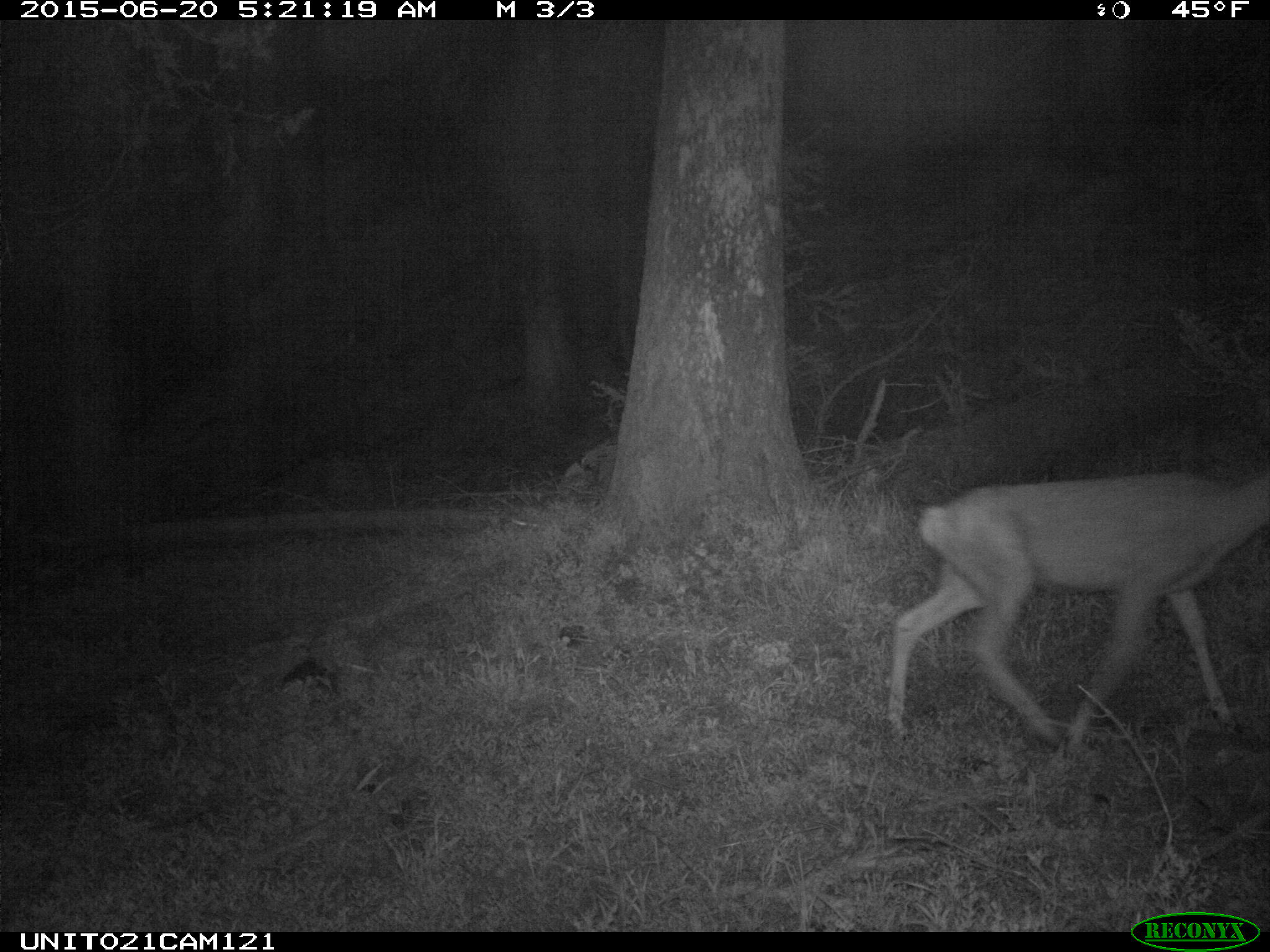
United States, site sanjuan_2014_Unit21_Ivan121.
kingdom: Animalia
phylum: Chordata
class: Mammalia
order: Artiodactyla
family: Cervidae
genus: Odocoileus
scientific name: Odocoileus hemionus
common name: mule deer